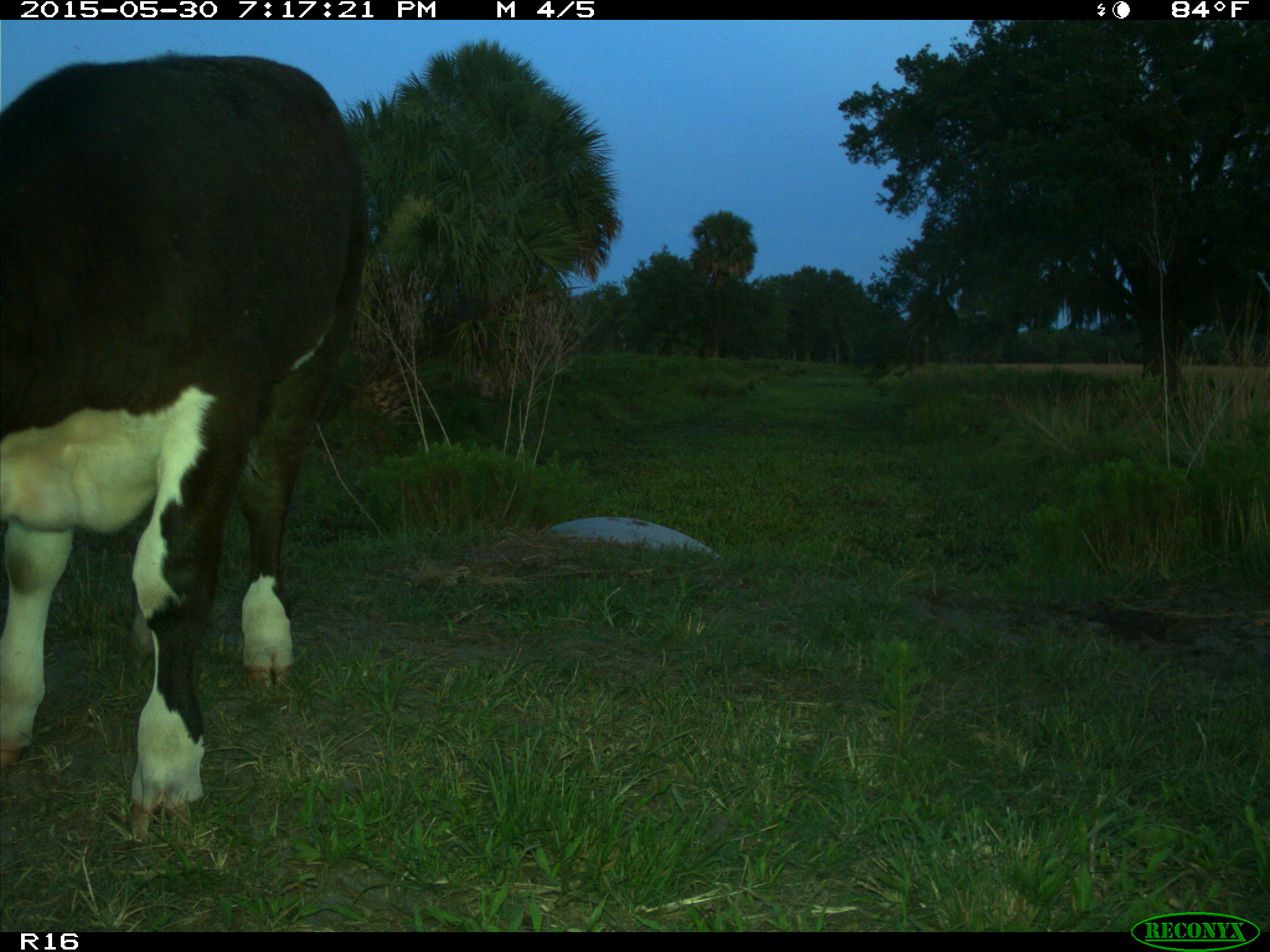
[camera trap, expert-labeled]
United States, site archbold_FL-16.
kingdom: Animalia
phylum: Chordata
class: Mammalia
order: Artiodactyla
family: Bovidae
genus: Bos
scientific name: Bos taurus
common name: domestic cow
Bos taurus (domestic cow).